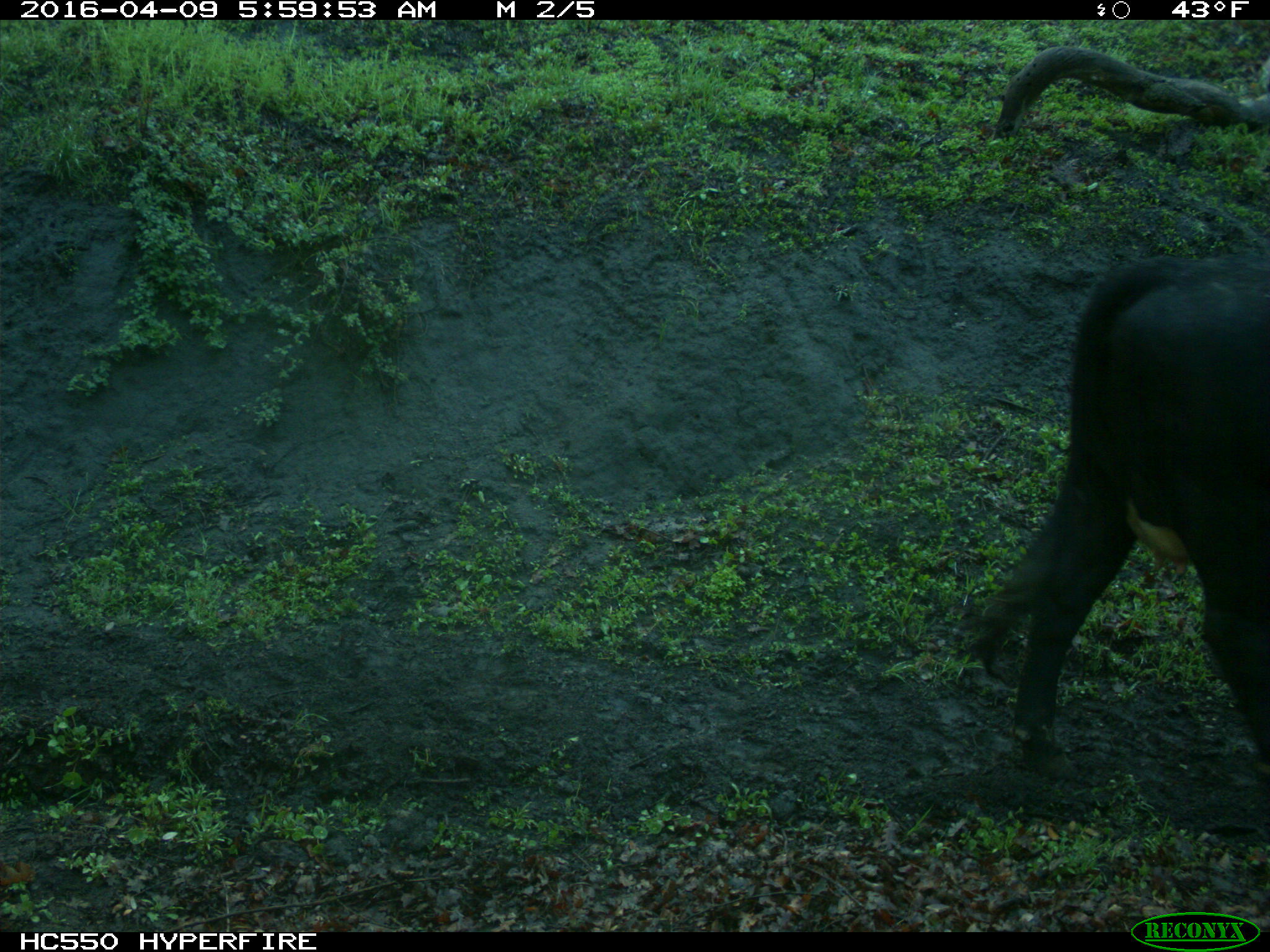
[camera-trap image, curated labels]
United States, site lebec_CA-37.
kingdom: Animalia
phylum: Chordata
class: Mammalia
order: Artiodactyla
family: Bovidae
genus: Bos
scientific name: Bos taurus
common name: domestic cow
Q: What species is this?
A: Bos taurus (domestic cow).